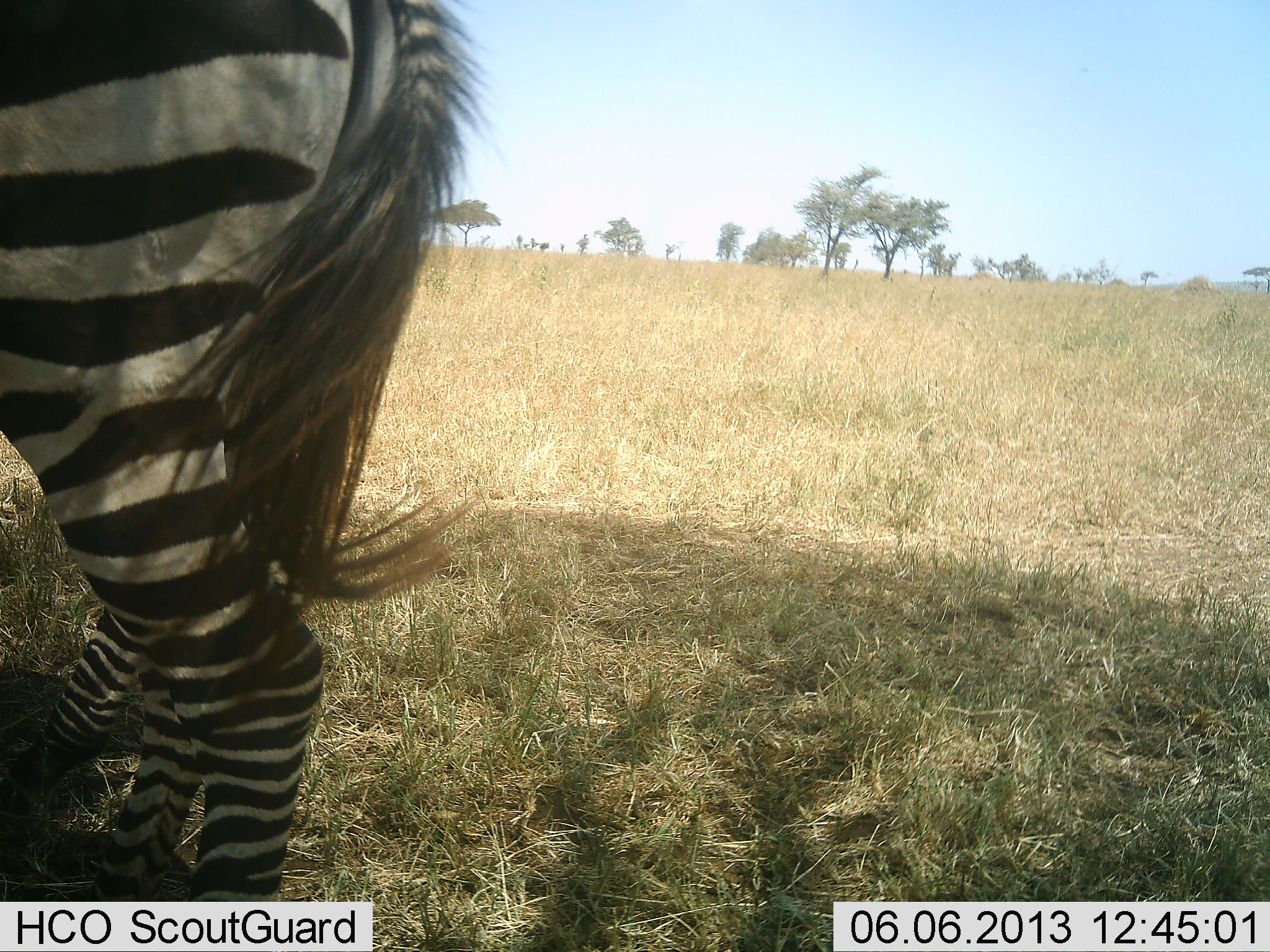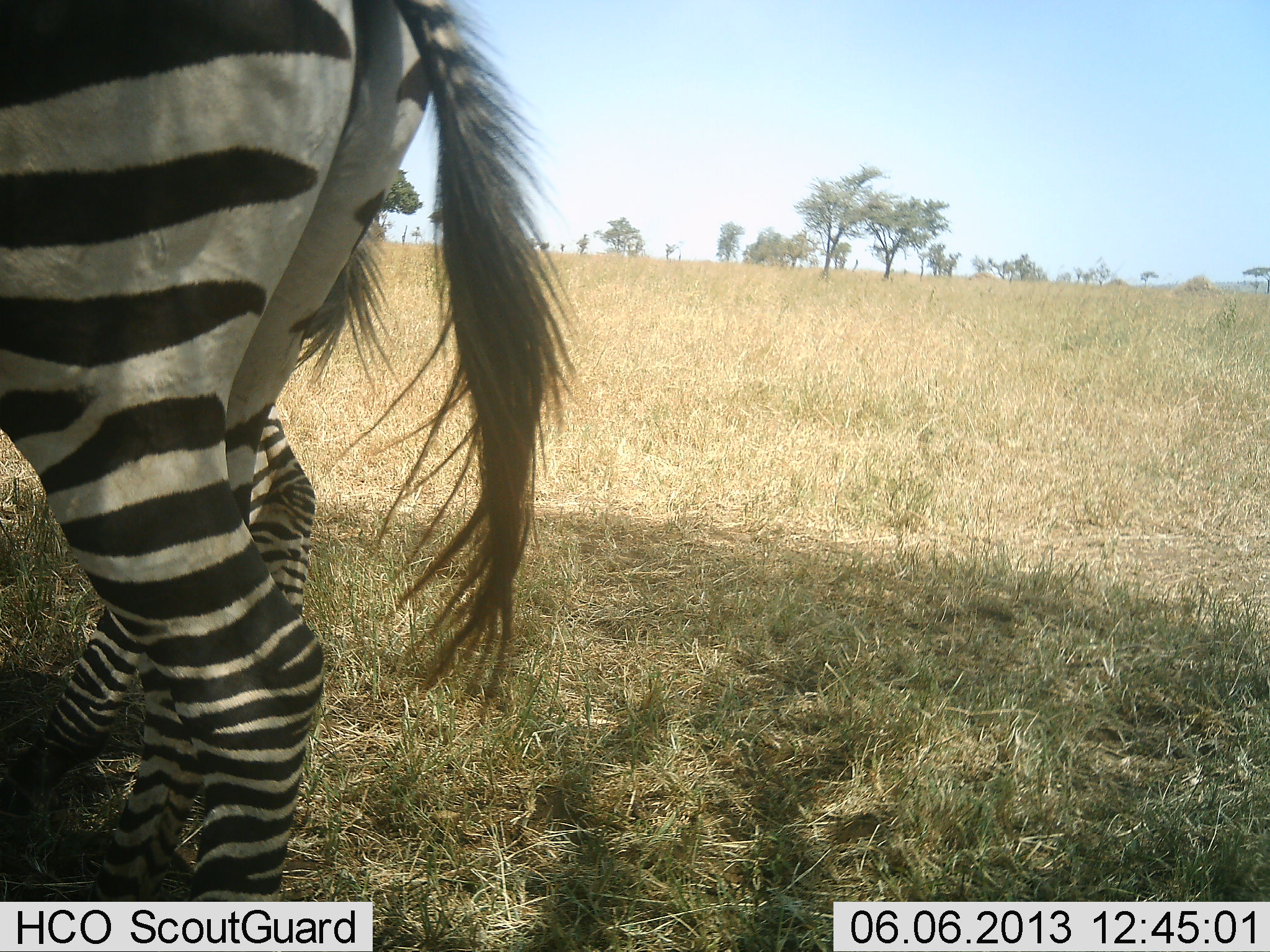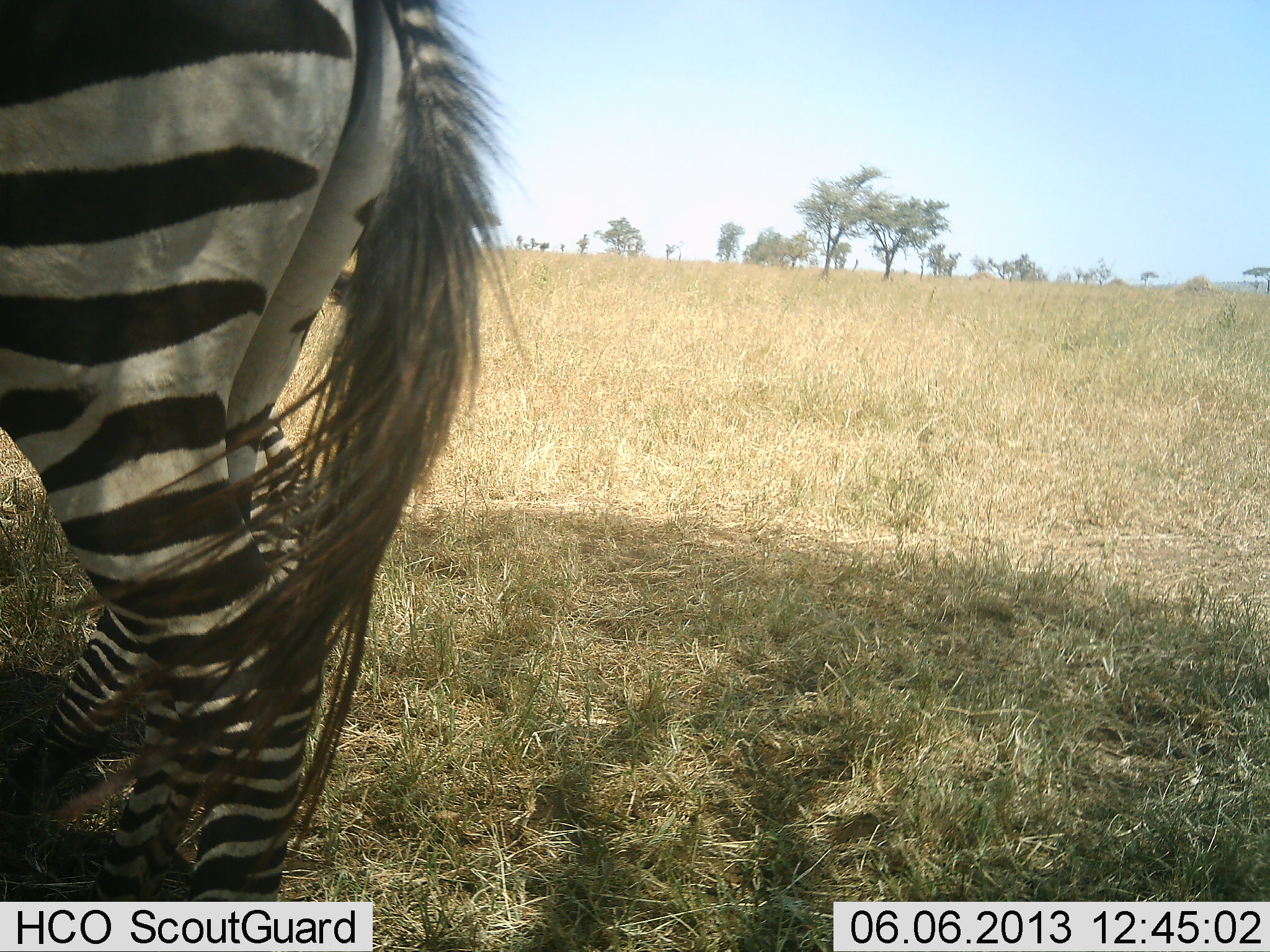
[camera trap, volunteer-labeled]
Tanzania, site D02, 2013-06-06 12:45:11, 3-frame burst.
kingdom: Animalia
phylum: Chordata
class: Mammalia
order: Perissodactyla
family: Equidae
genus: Equus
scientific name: Equus quagga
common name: plains zebra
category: zebra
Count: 2.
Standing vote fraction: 95%.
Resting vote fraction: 5%.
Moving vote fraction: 0%.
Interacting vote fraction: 5%.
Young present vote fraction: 21%.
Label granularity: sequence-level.